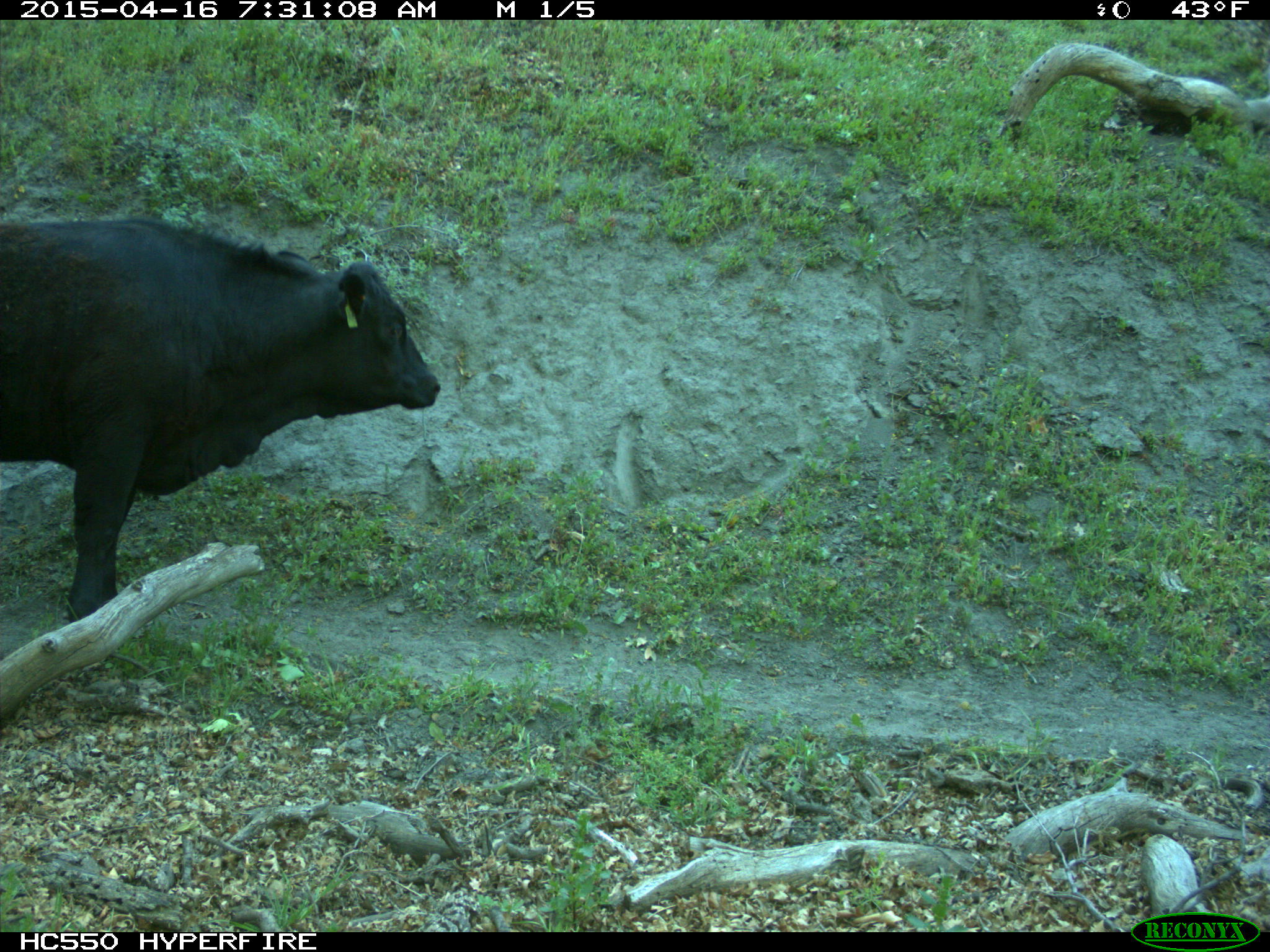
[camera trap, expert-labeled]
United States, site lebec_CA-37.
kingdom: Animalia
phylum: Chordata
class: Mammalia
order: Artiodactyla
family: Bovidae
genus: Bos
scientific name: Bos taurus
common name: domestic cow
Bos taurus (domestic cow).